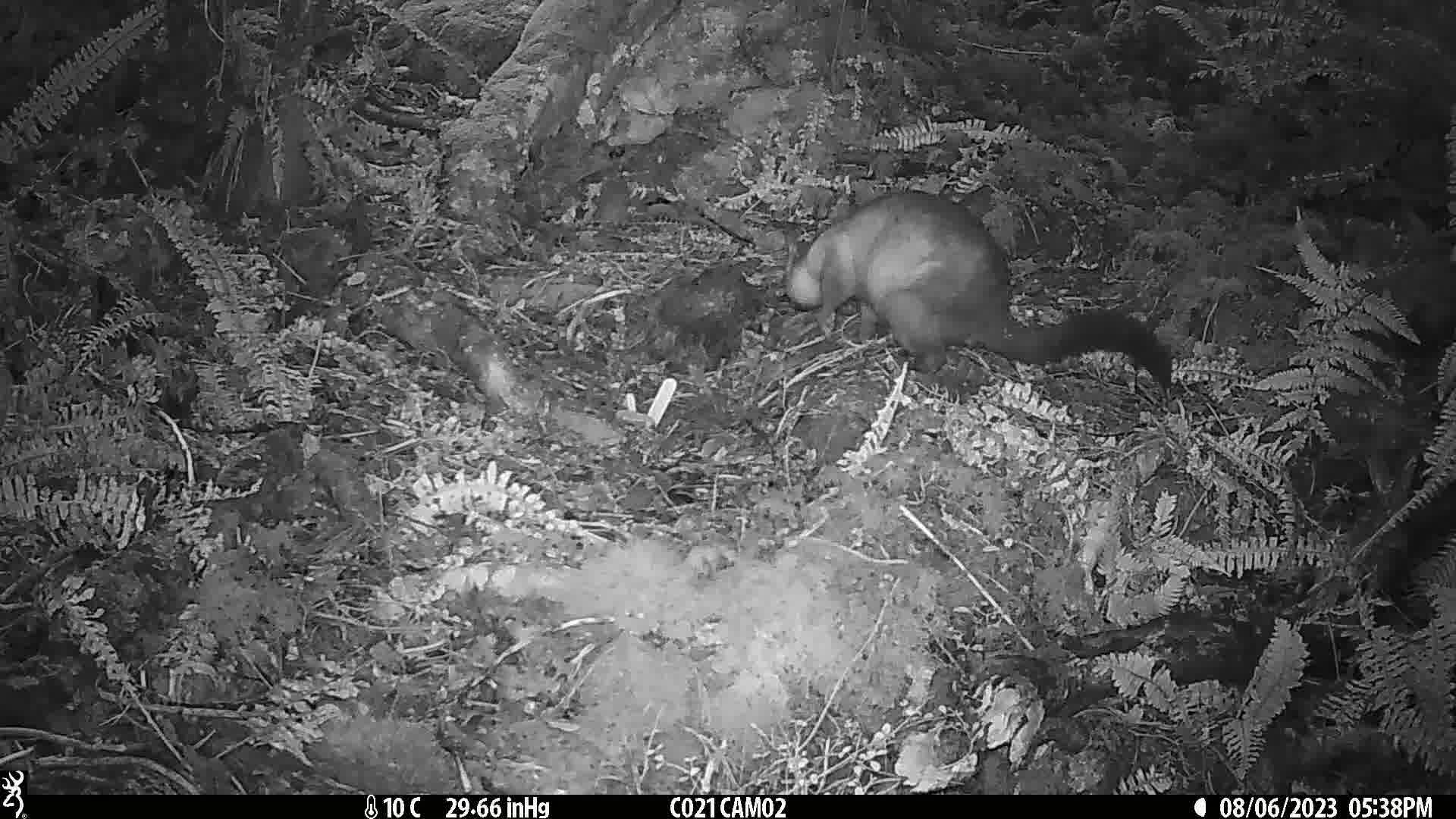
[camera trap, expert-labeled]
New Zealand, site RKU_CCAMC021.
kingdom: Animalia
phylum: Chordata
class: Mammalia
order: Diprotodontia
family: Phalangeridae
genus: Trichosurus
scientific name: Trichosurus vulpecula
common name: common brushtail possum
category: possum